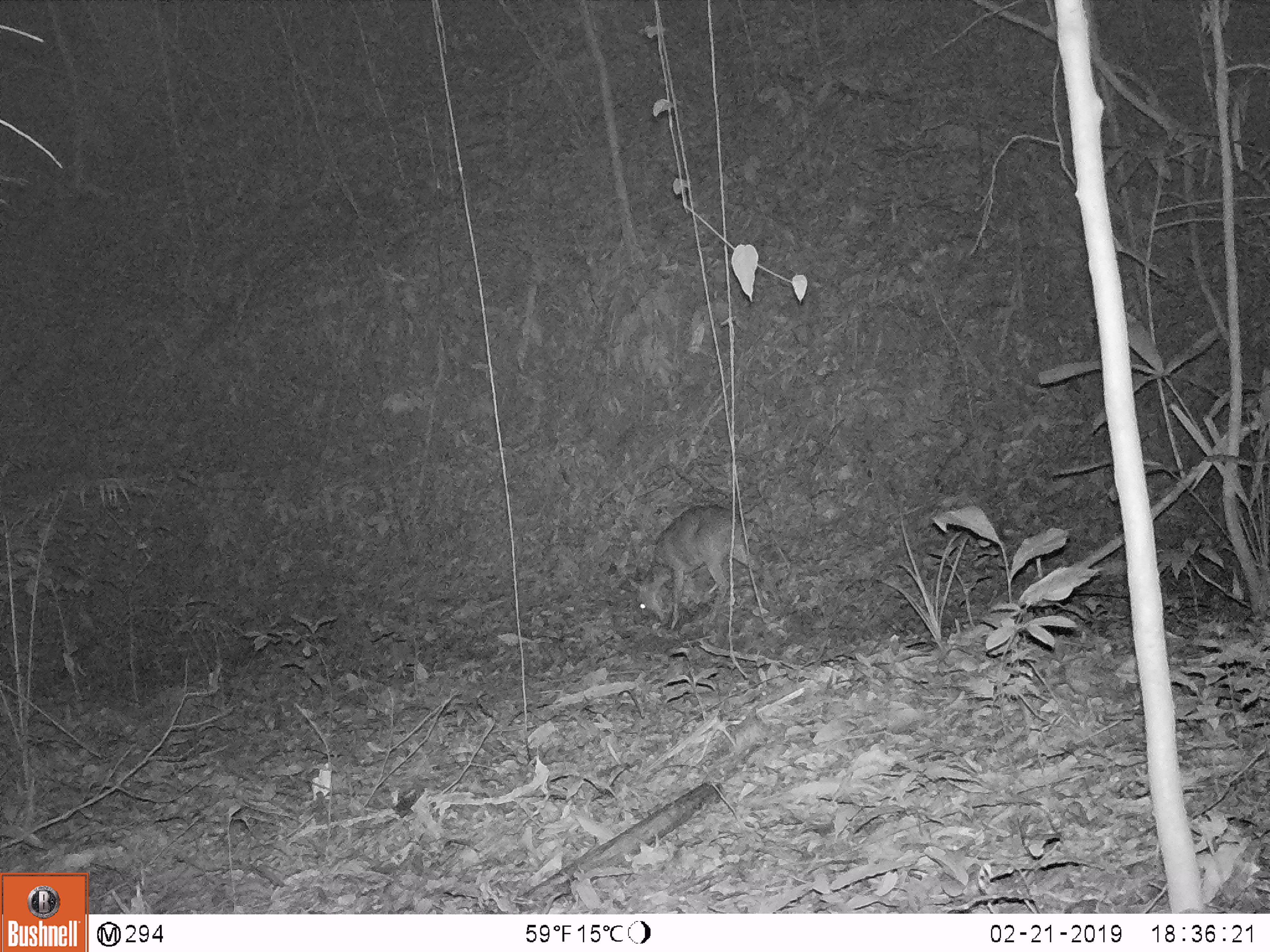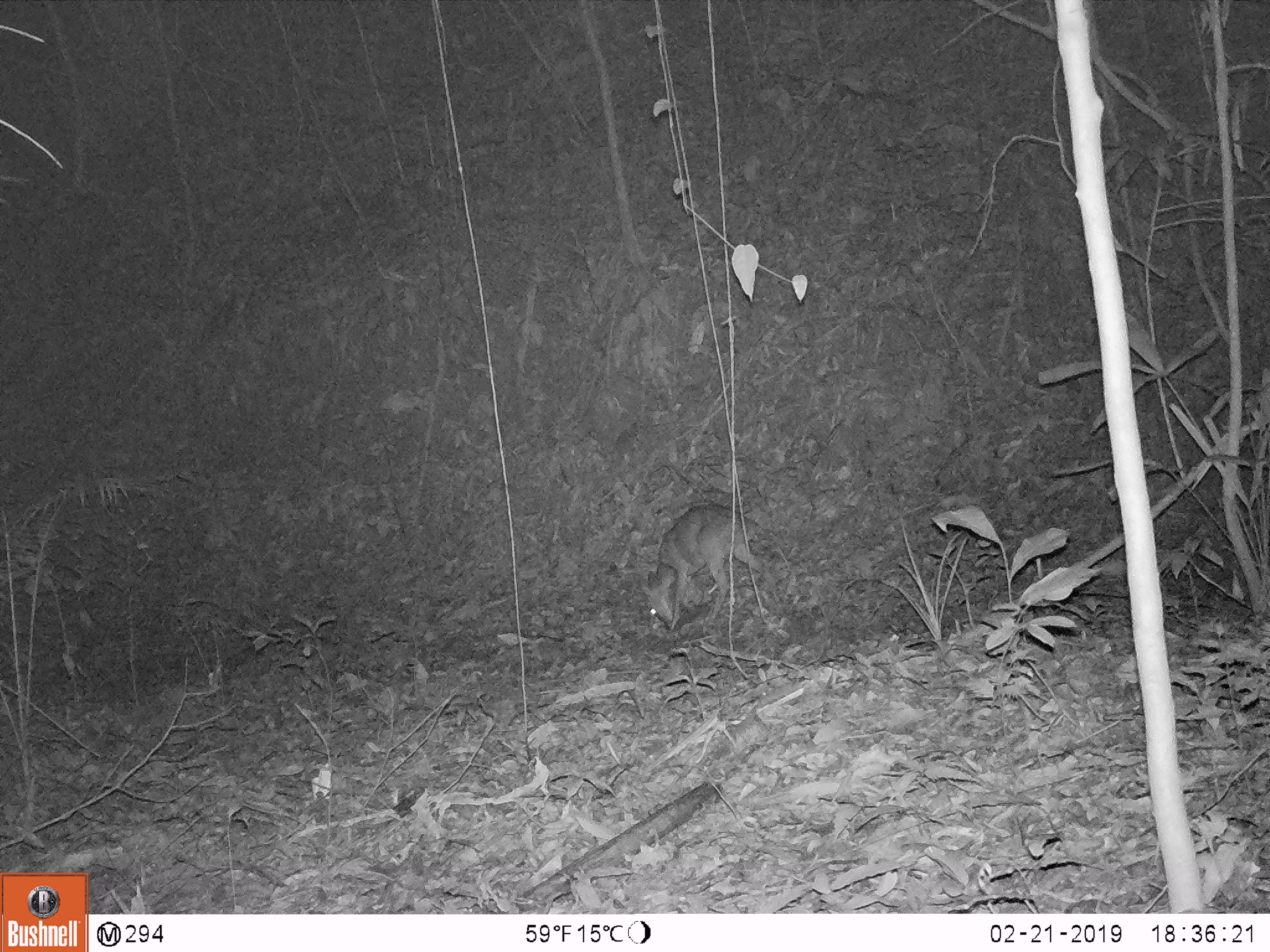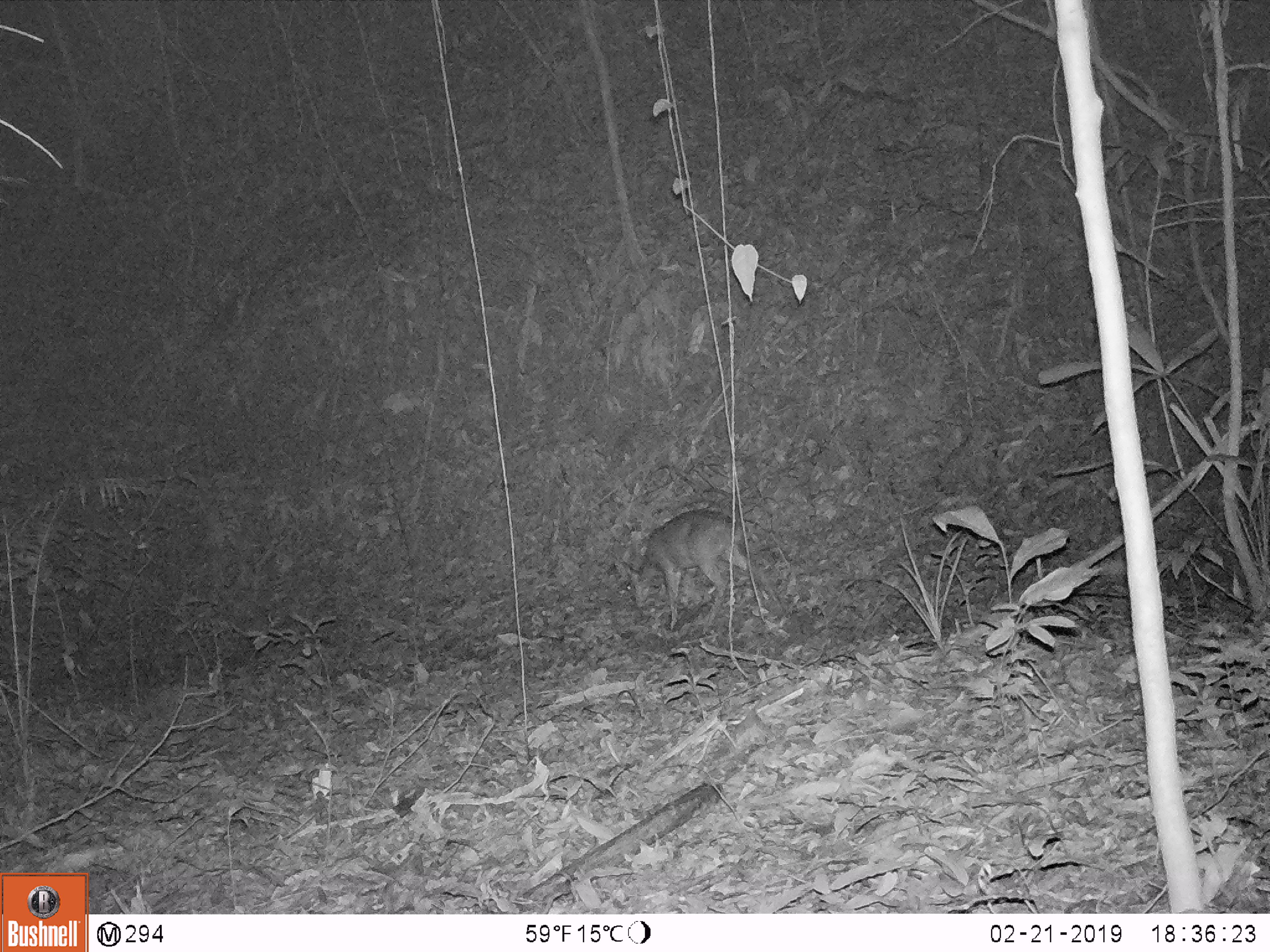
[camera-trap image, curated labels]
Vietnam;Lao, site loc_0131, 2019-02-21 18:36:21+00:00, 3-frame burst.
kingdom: Animalia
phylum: Chordata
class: Mammalia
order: Artiodactyla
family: Cervidae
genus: Muntiacus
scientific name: Muntiacus vuquangensis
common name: large-antlered muntjac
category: large antlered muntjac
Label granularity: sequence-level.